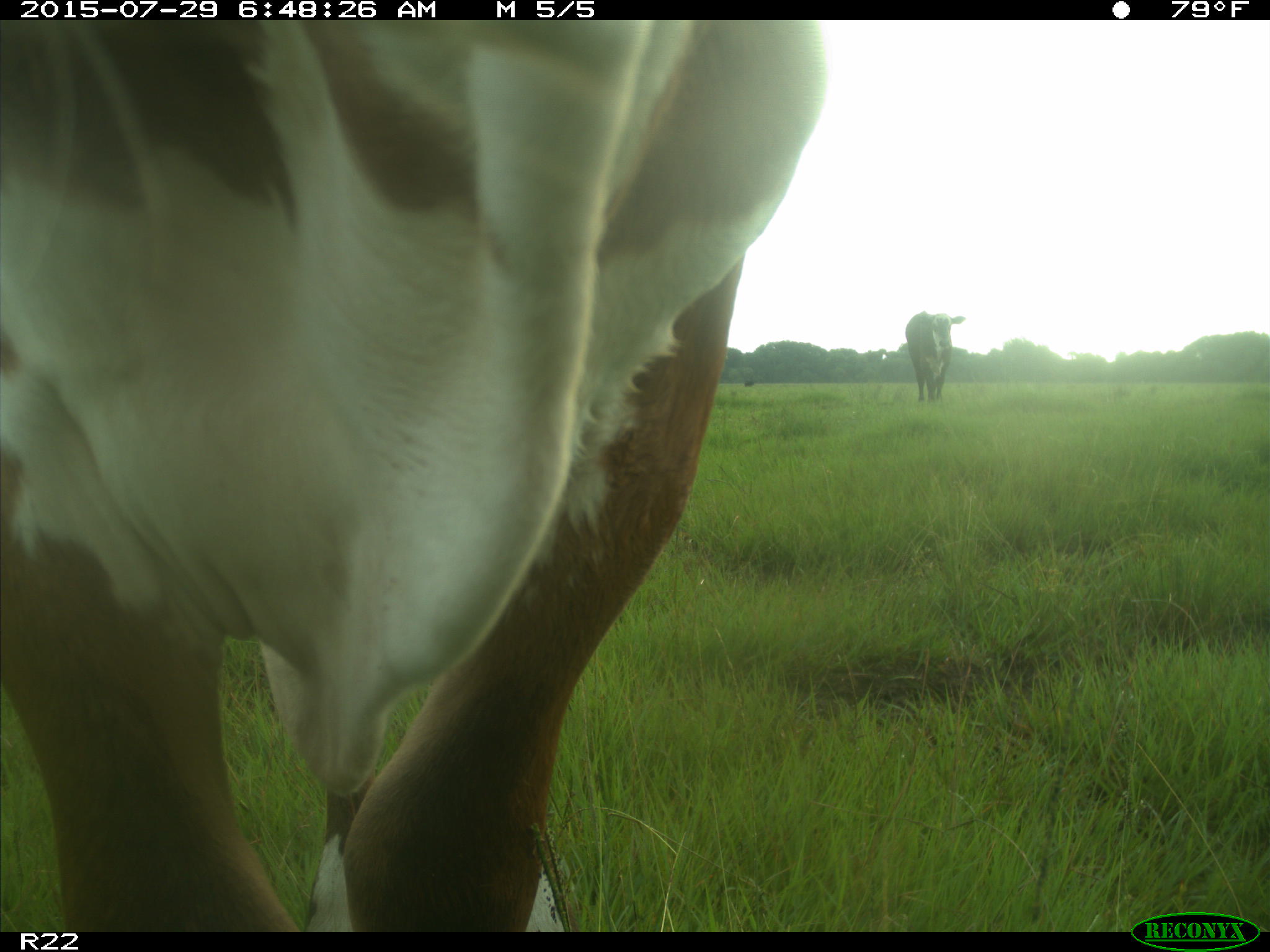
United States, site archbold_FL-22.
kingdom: Animalia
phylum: Chordata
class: Mammalia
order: Artiodactyla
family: Bovidae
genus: Bos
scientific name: Bos taurus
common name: domestic cow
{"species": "Bos taurus (domestic cow)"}